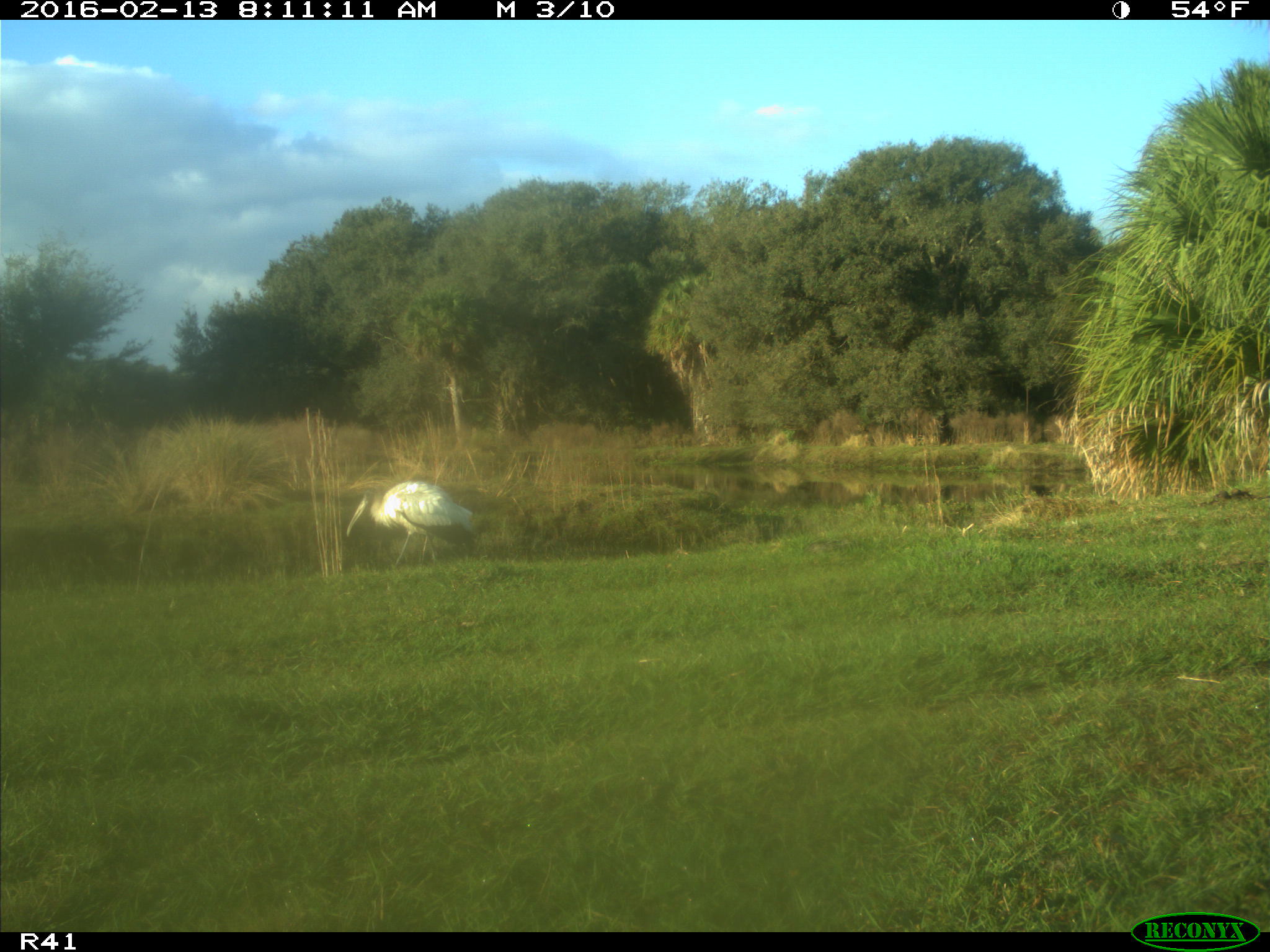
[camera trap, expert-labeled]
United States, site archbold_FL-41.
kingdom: Animalia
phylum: Chordata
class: Aves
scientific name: Aves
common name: birds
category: unidentified bird